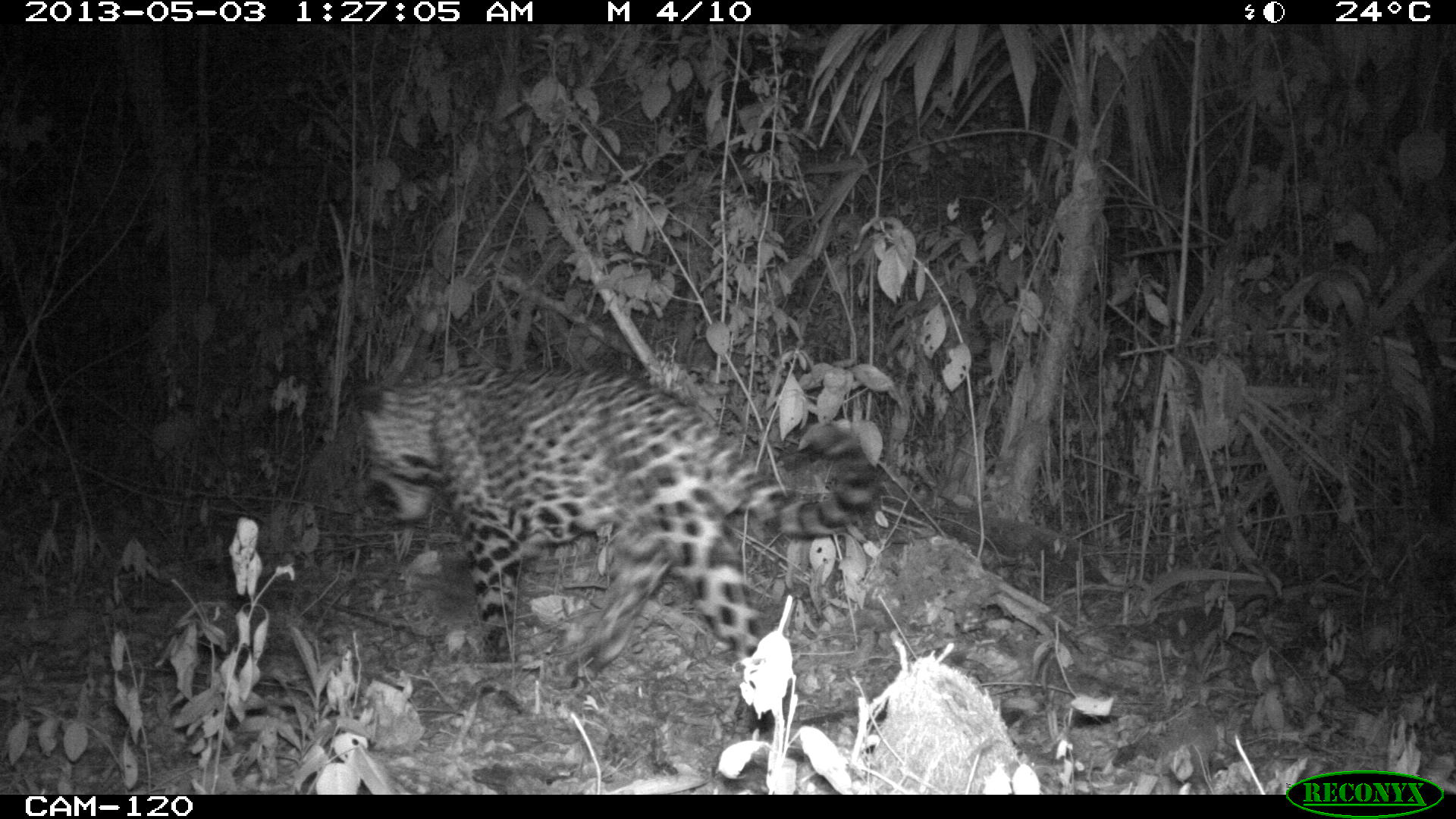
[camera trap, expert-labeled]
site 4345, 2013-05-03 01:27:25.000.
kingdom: Animalia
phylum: Chordata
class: Mammalia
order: Carnivora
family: Felidae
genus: Panthera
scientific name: Panthera onca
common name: jaguar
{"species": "Panthera onca (jaguar)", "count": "1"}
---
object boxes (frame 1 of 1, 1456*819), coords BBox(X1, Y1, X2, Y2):
panthera onca: BBox(346, 365, 885, 731)